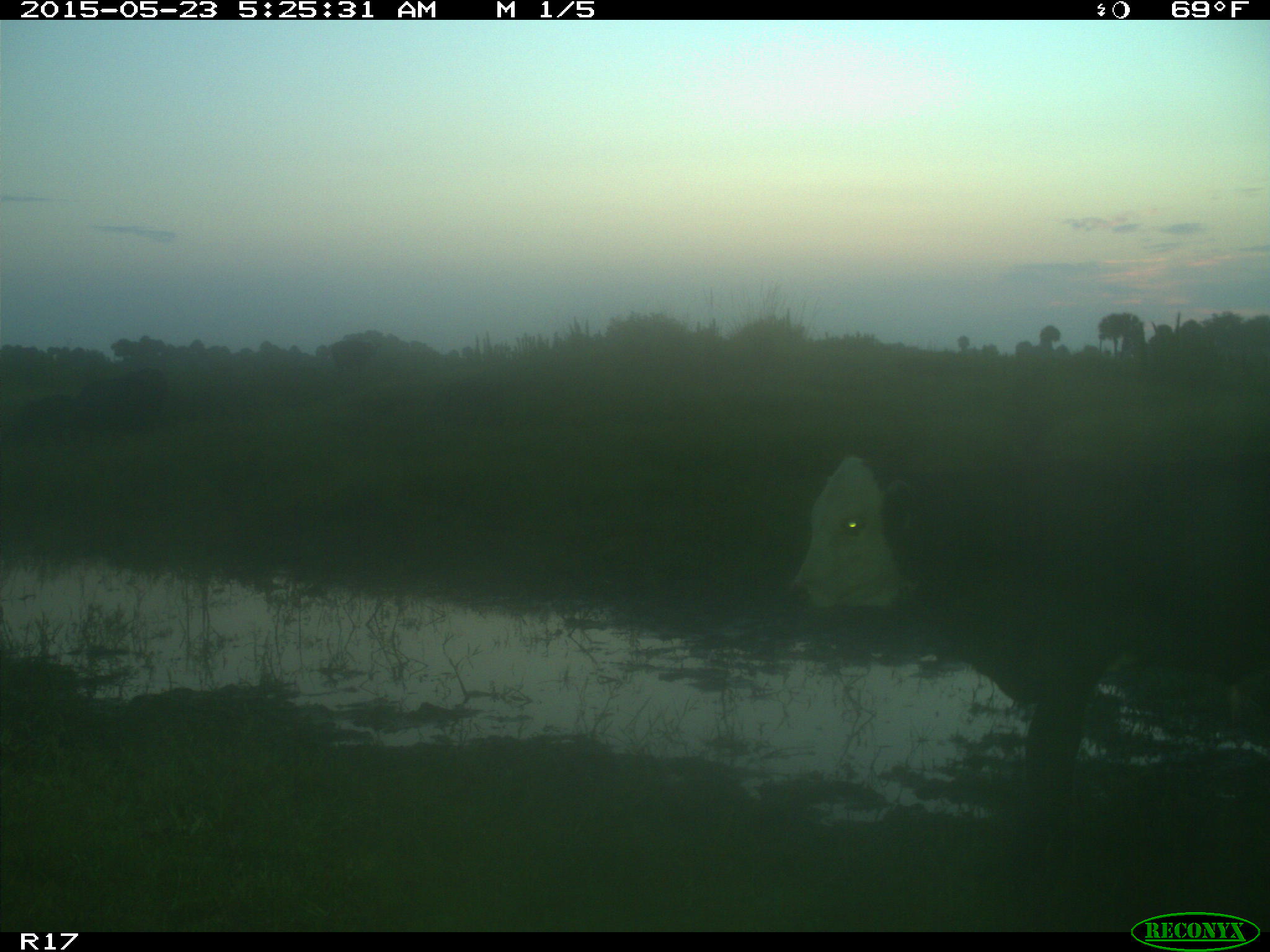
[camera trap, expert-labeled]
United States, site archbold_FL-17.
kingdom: Animalia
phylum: Chordata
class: Mammalia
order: Artiodactyla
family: Bovidae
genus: Bos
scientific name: Bos taurus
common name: domestic cow